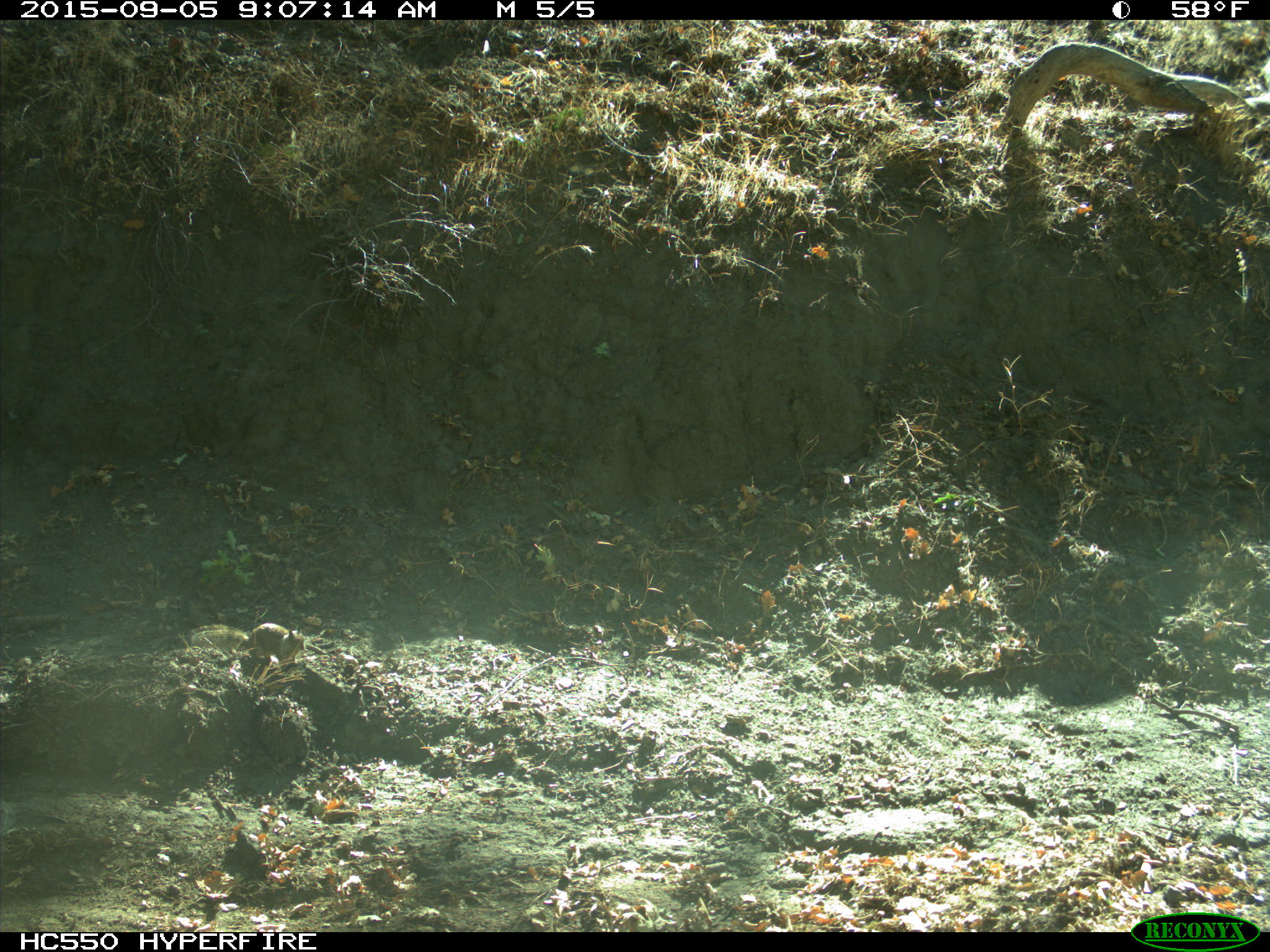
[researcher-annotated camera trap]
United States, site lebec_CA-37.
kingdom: Animalia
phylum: Chordata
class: Mammalia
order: Rodentia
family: Sciuridae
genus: Otospermophilus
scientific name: Otospermophilus beecheyi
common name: california ground squirrel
Otospermophilus beecheyi (california ground squirrel).